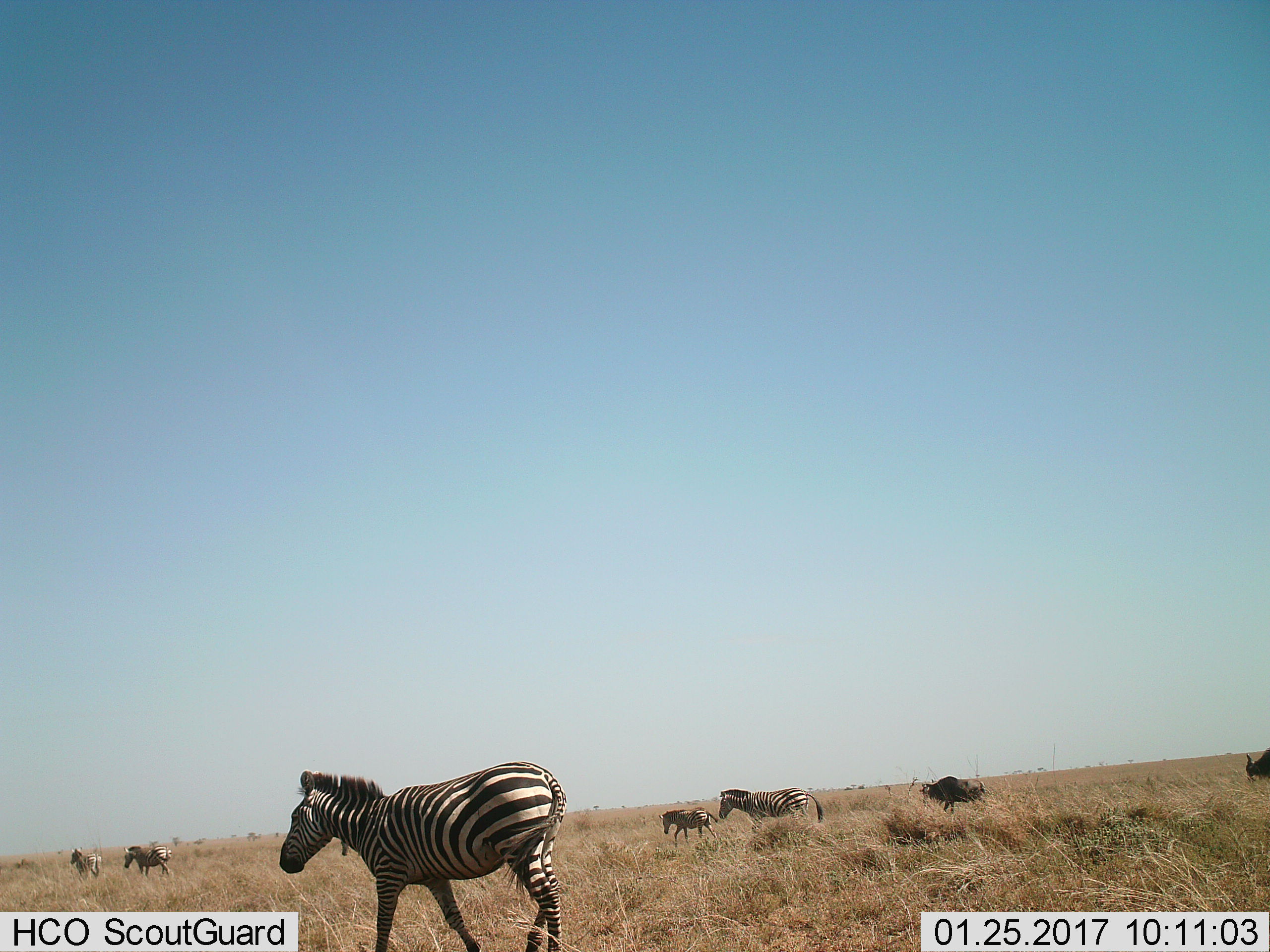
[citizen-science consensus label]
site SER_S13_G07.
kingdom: Animalia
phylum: Chordata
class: Mammalia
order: Artiodactyla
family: Bovidae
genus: Connochaetes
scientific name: Connochaetes taurinus taurinus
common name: blue wildebeest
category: wildebeestblue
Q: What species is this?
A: Wildebeestblue (blue wildebeest) (Connochaetes taurinus taurinus).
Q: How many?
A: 2.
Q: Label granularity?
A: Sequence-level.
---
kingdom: Animalia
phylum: Chordata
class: Mammalia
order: Perissodactyla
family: Equidae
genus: Equus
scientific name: Equus quagga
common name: plains zebra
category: zebraplains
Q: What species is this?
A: Zebraplains (plains zebra) (Equus quagga).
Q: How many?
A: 5.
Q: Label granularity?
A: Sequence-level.